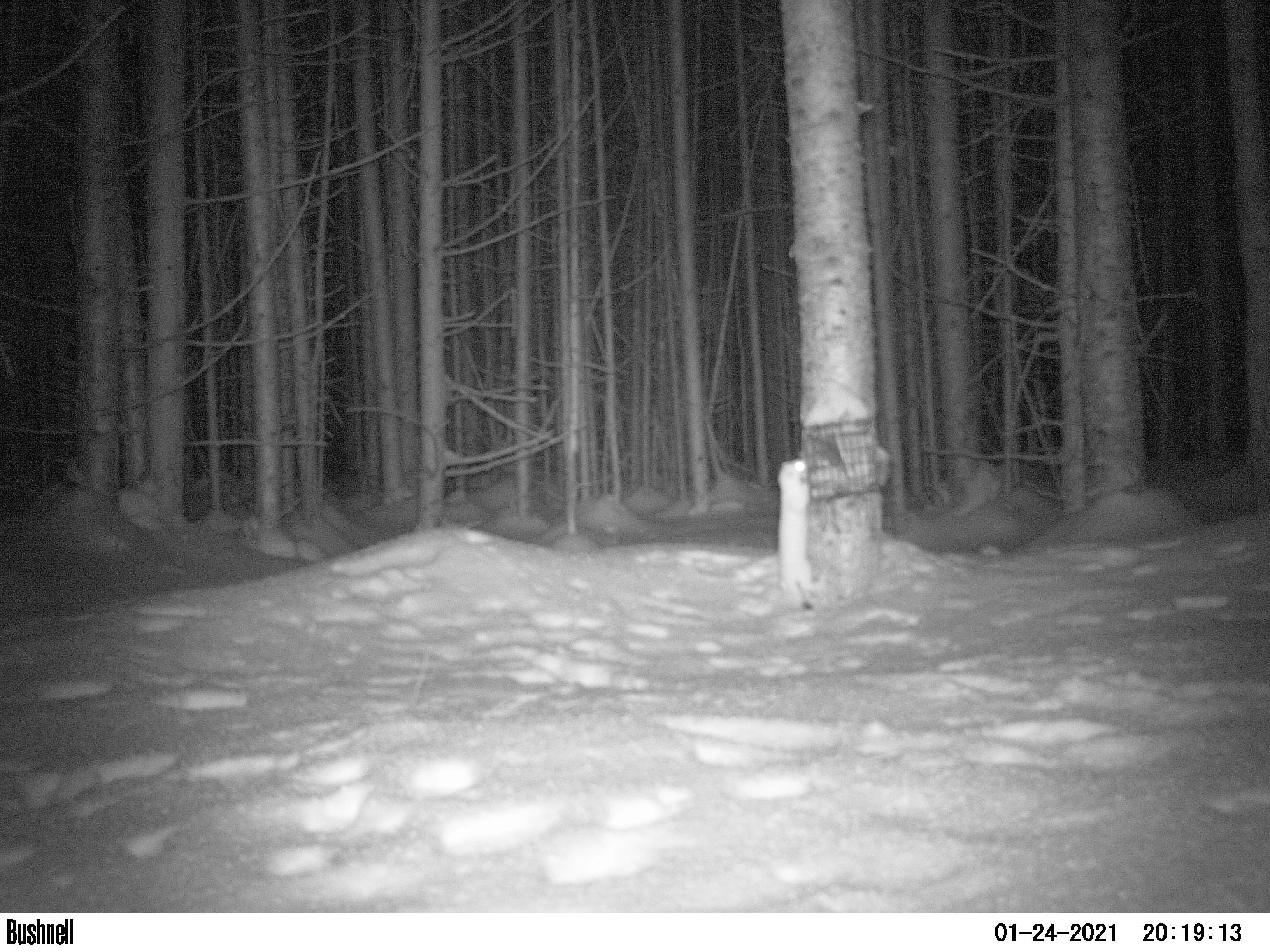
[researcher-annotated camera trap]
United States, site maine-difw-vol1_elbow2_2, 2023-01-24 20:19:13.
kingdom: Animalia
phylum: Chordata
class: Mammalia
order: Carnivora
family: Mustelidae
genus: Neogale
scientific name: Neogale frenata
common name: long-tailed weasel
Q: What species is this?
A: Long-tailed weasel (Neogale frenata).